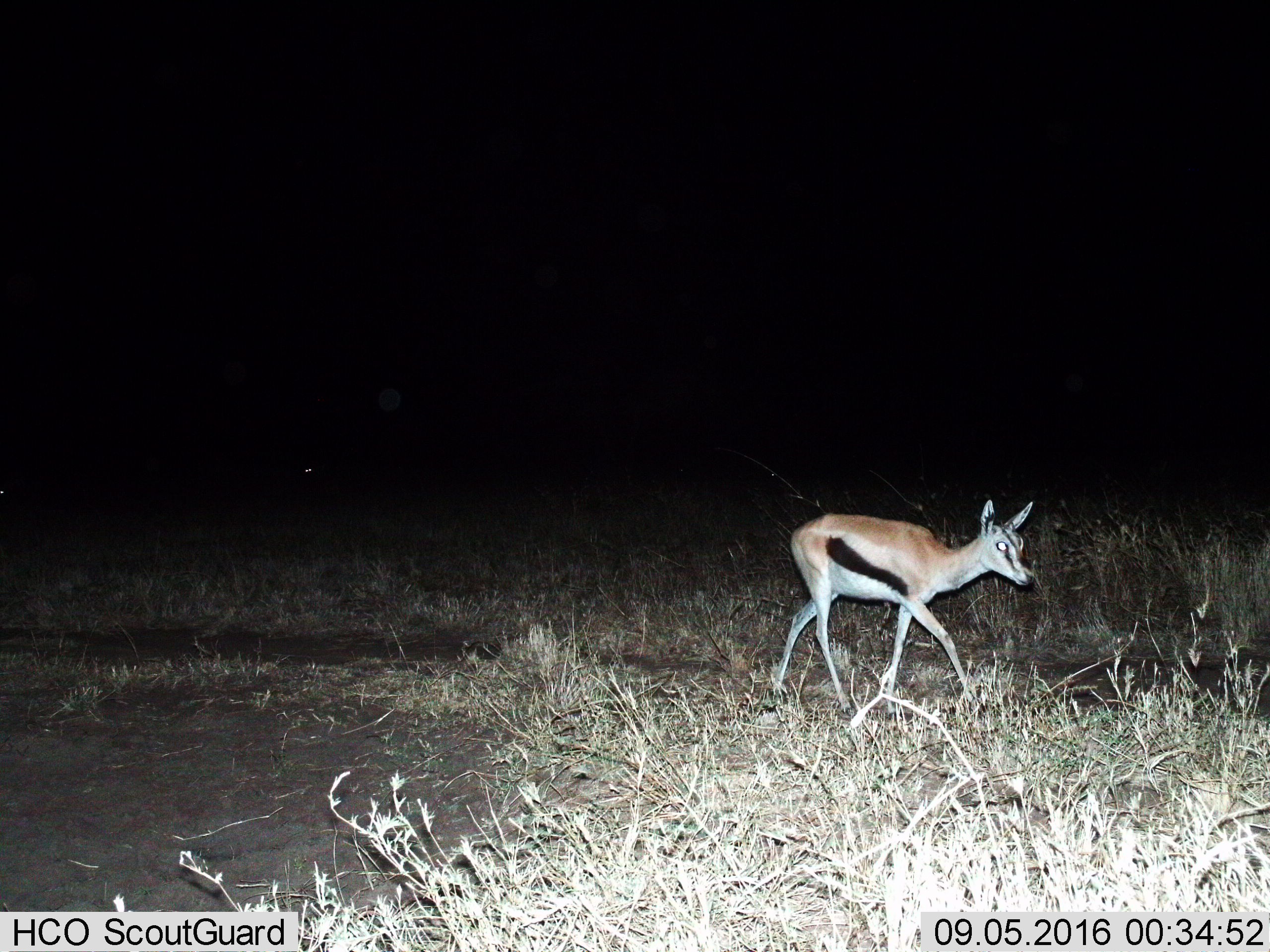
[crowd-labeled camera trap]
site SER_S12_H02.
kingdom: Animalia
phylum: Chordata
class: Mammalia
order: Artiodactyla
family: Bovidae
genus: Eudorcas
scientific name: Eudorcas thomsonii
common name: thomson's gazelle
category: gazellethomsons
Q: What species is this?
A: Gazellethomsons (thomson's gazelle) (Eudorcas thomsonii).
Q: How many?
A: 1.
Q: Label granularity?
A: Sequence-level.